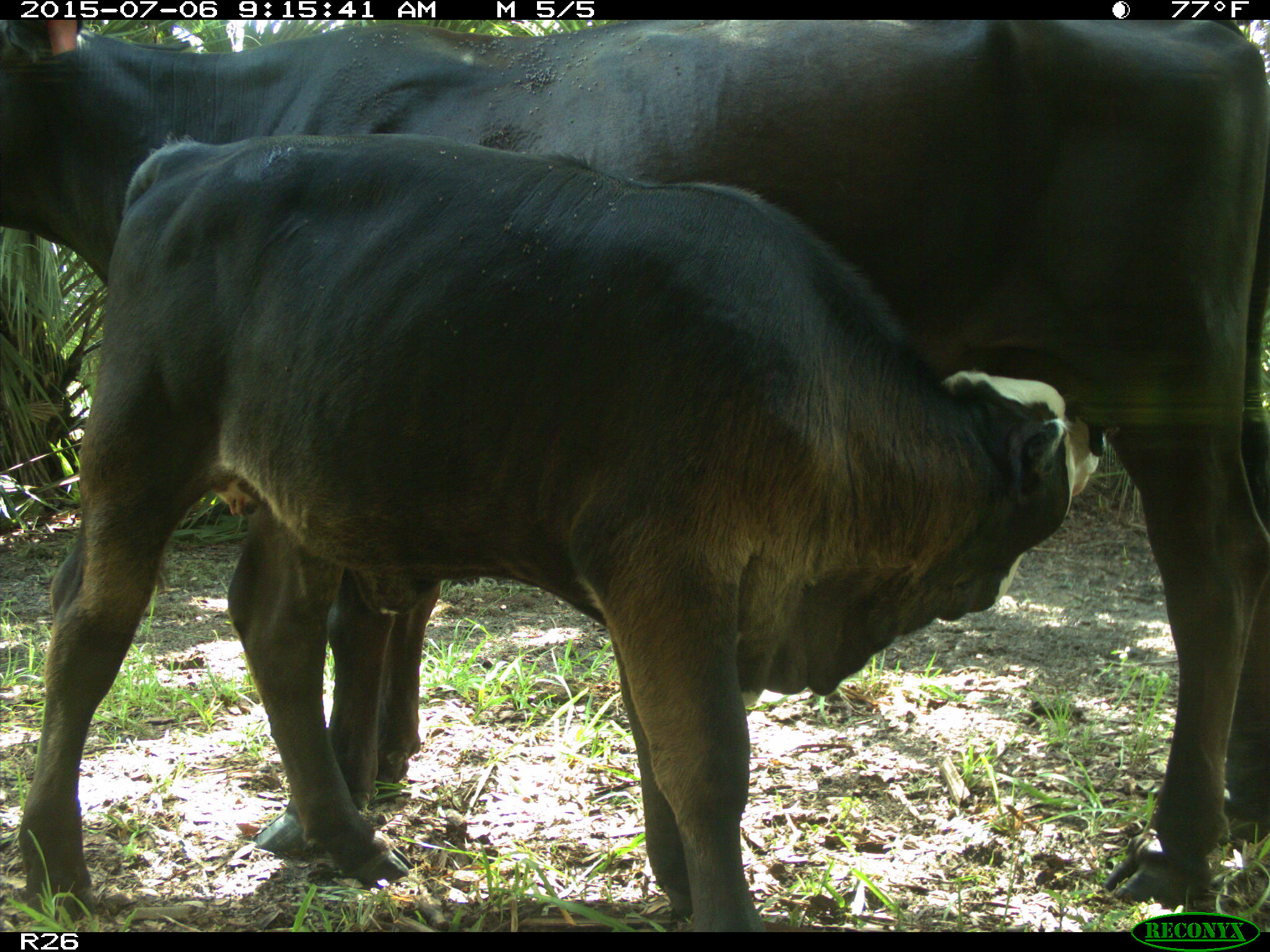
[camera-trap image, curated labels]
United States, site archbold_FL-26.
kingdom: Animalia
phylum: Chordata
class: Mammalia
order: Artiodactyla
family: Bovidae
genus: Bos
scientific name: Bos taurus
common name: domestic cow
Bos taurus (domestic cow).